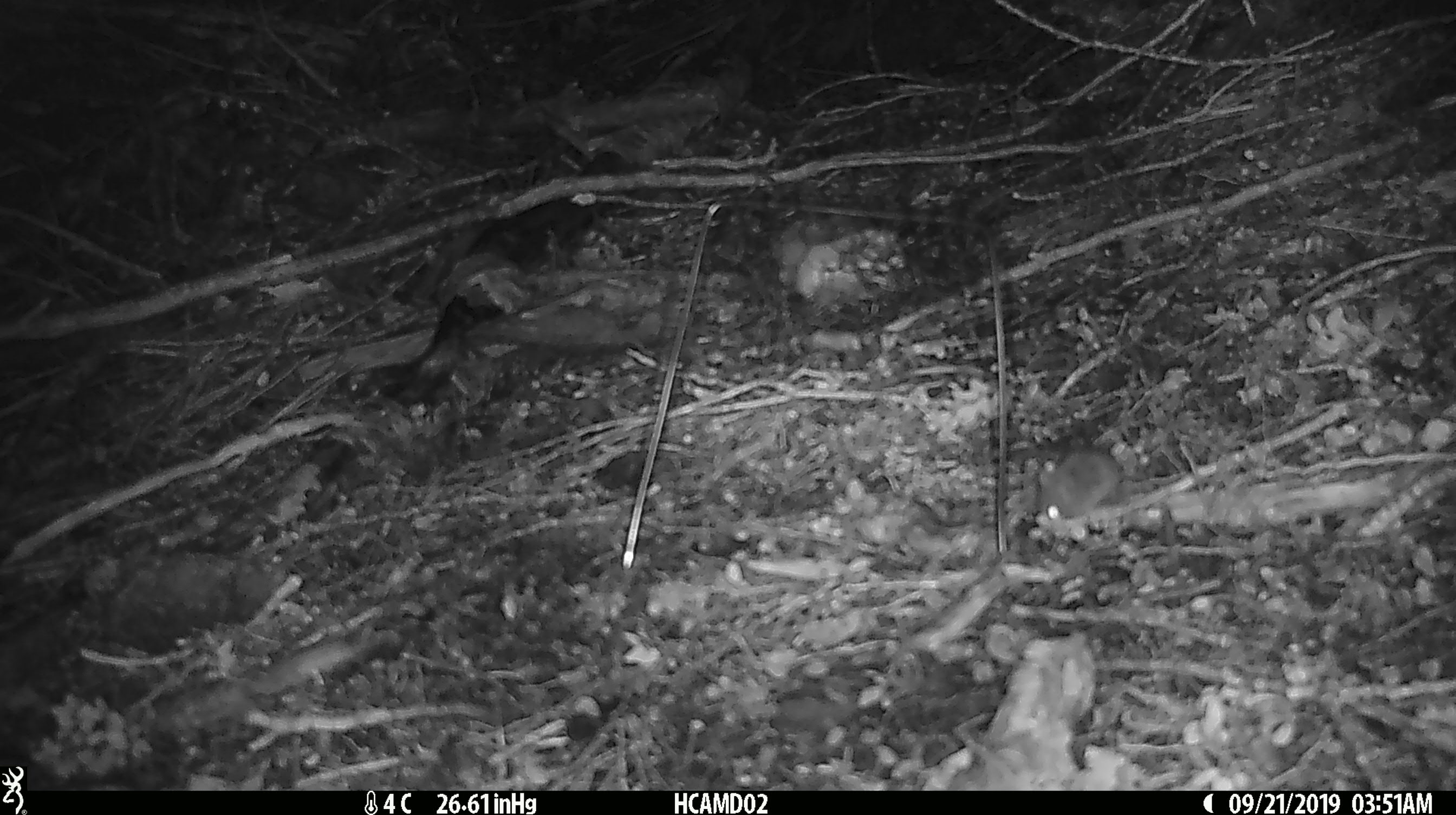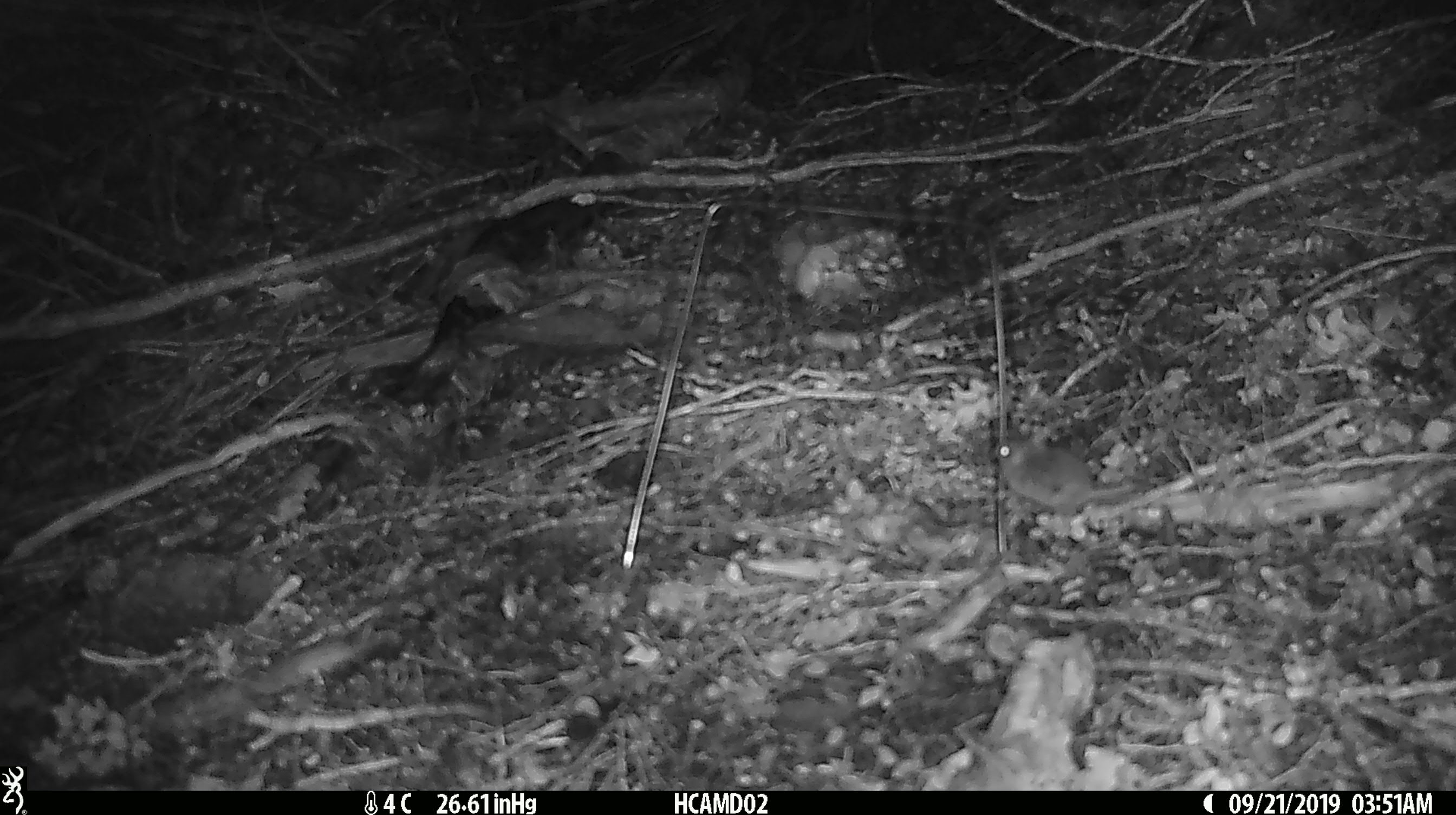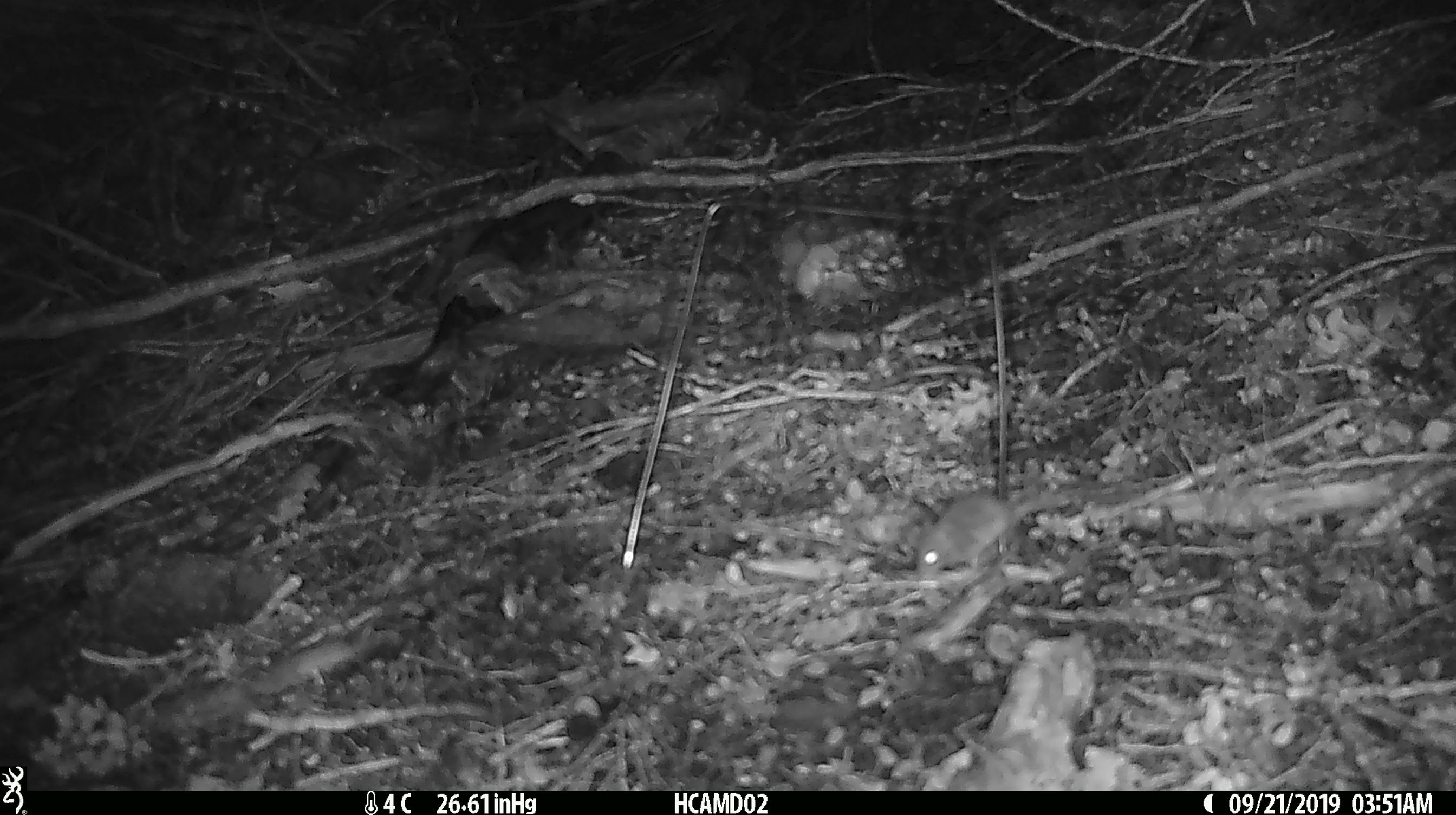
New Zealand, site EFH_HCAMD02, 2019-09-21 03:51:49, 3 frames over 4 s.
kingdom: Animalia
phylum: Chordata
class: Mammalia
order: Rodentia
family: Muridae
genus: Mus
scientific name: Mus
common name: mouse